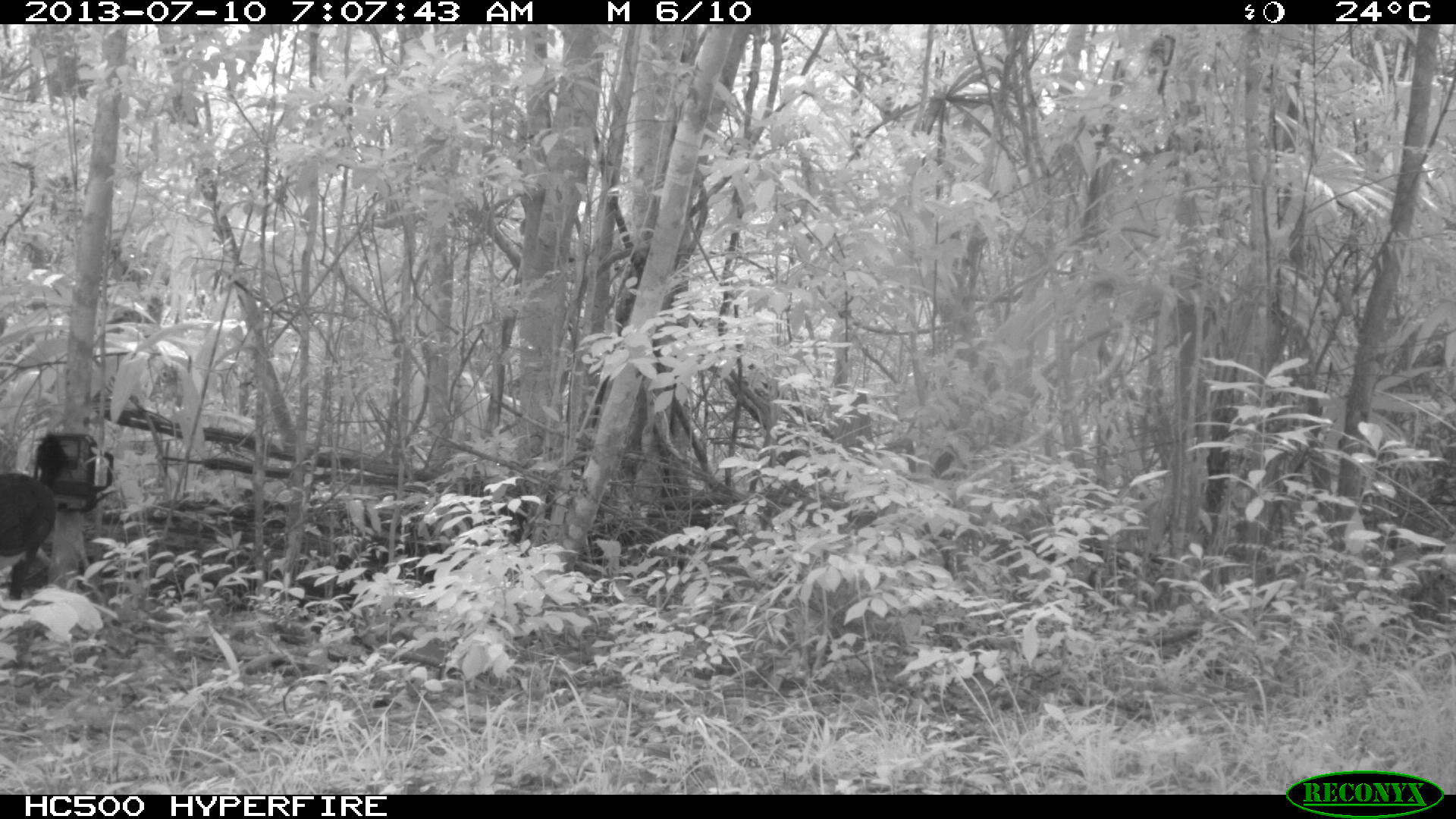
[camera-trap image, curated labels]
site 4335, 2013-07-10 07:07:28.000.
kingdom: Animalia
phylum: Chordata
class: Aves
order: Galliformes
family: Cracidae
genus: Crax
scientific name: Crax rubra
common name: great curassow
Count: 1.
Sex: male.